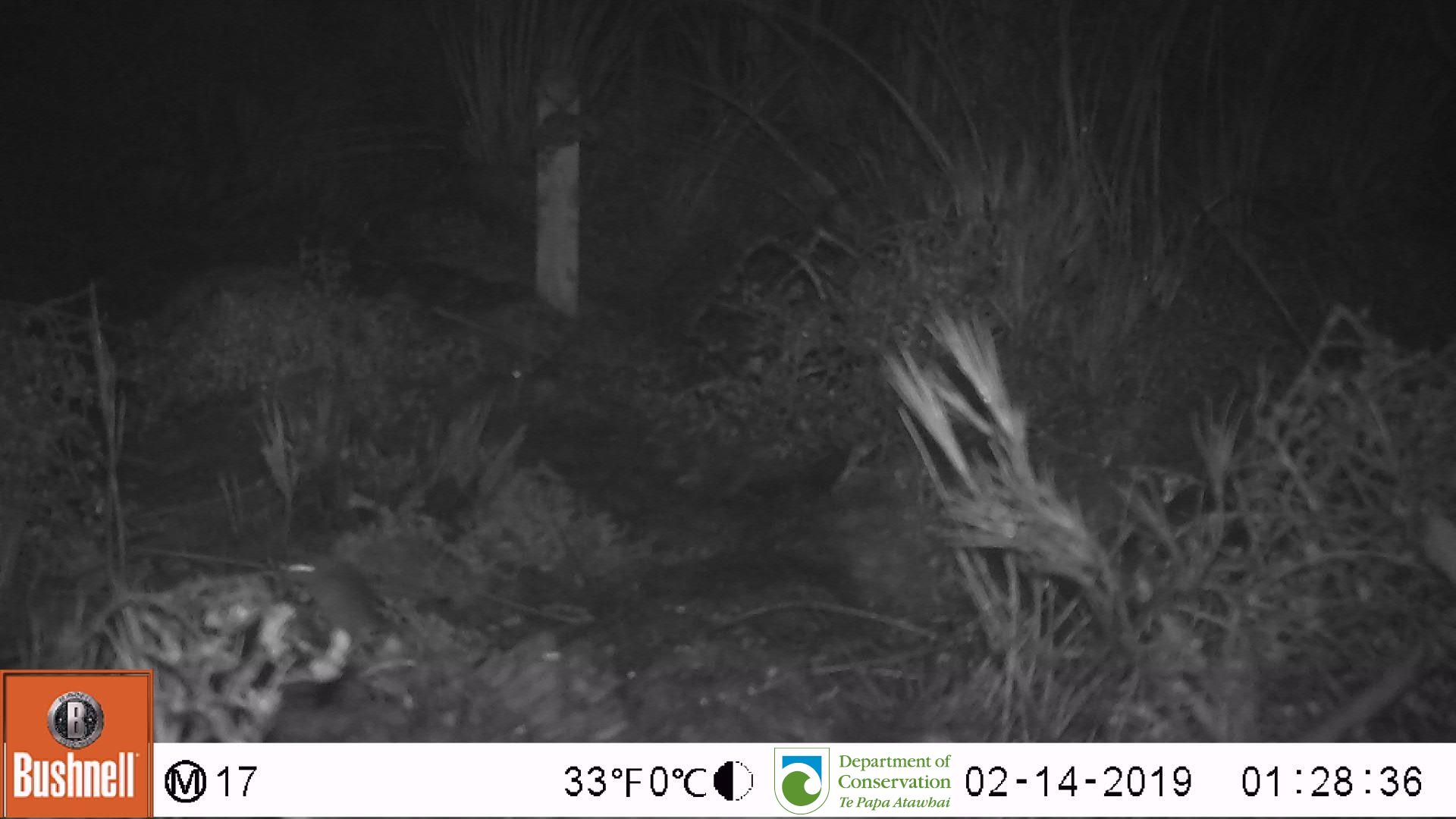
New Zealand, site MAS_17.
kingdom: Animalia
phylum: Chordata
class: Mammalia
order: Rodentia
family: Muridae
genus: Mus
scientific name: Mus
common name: mouse